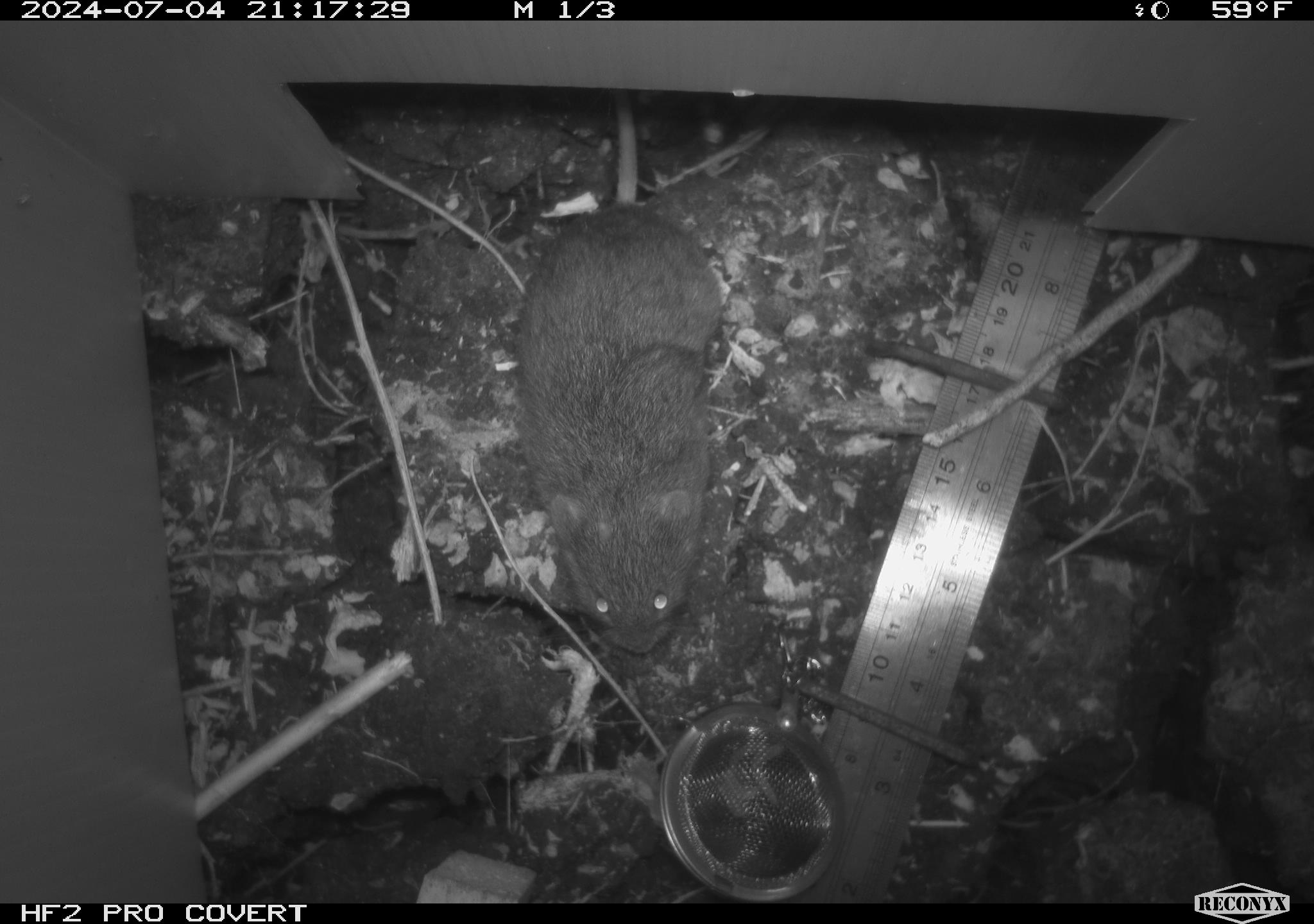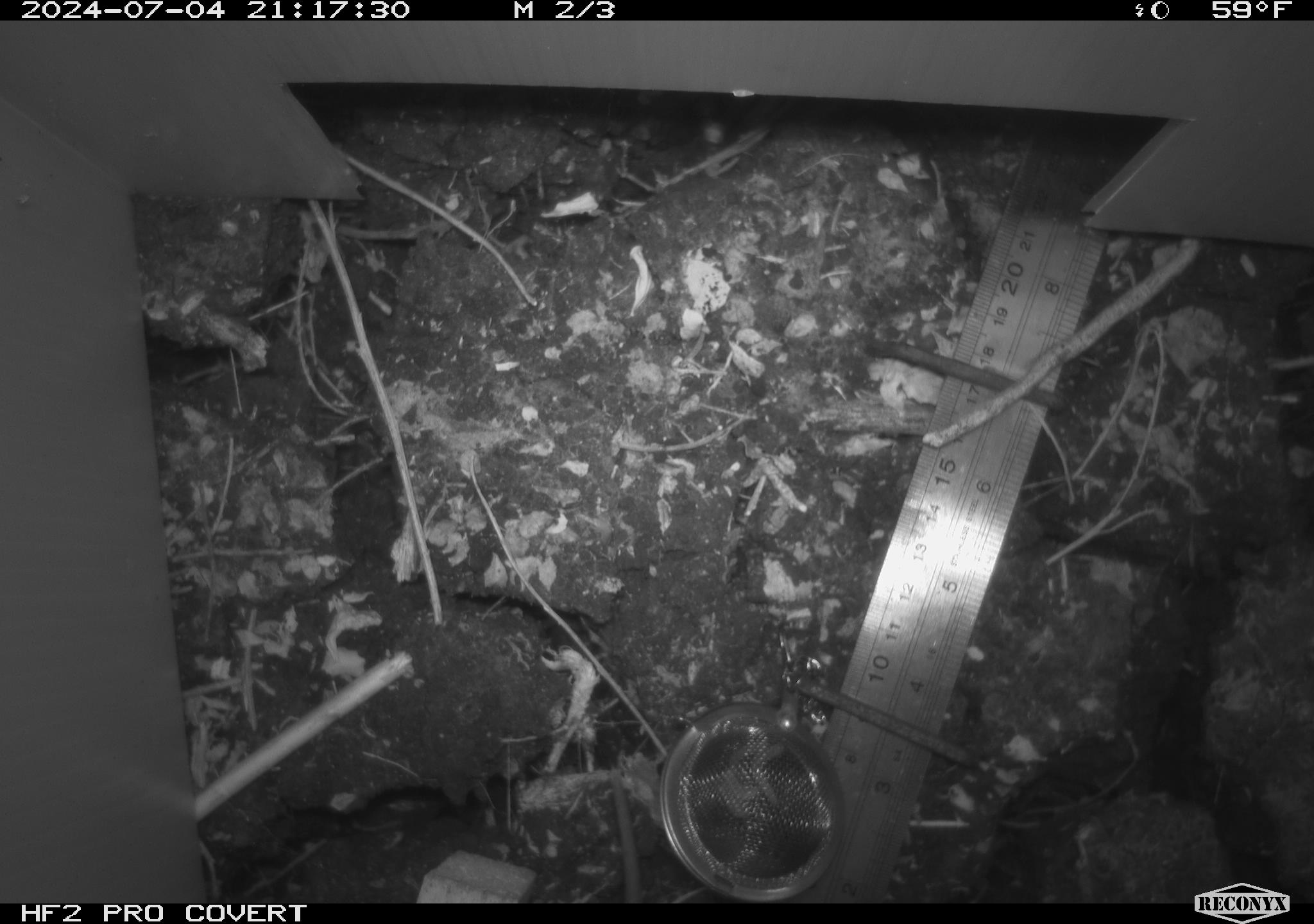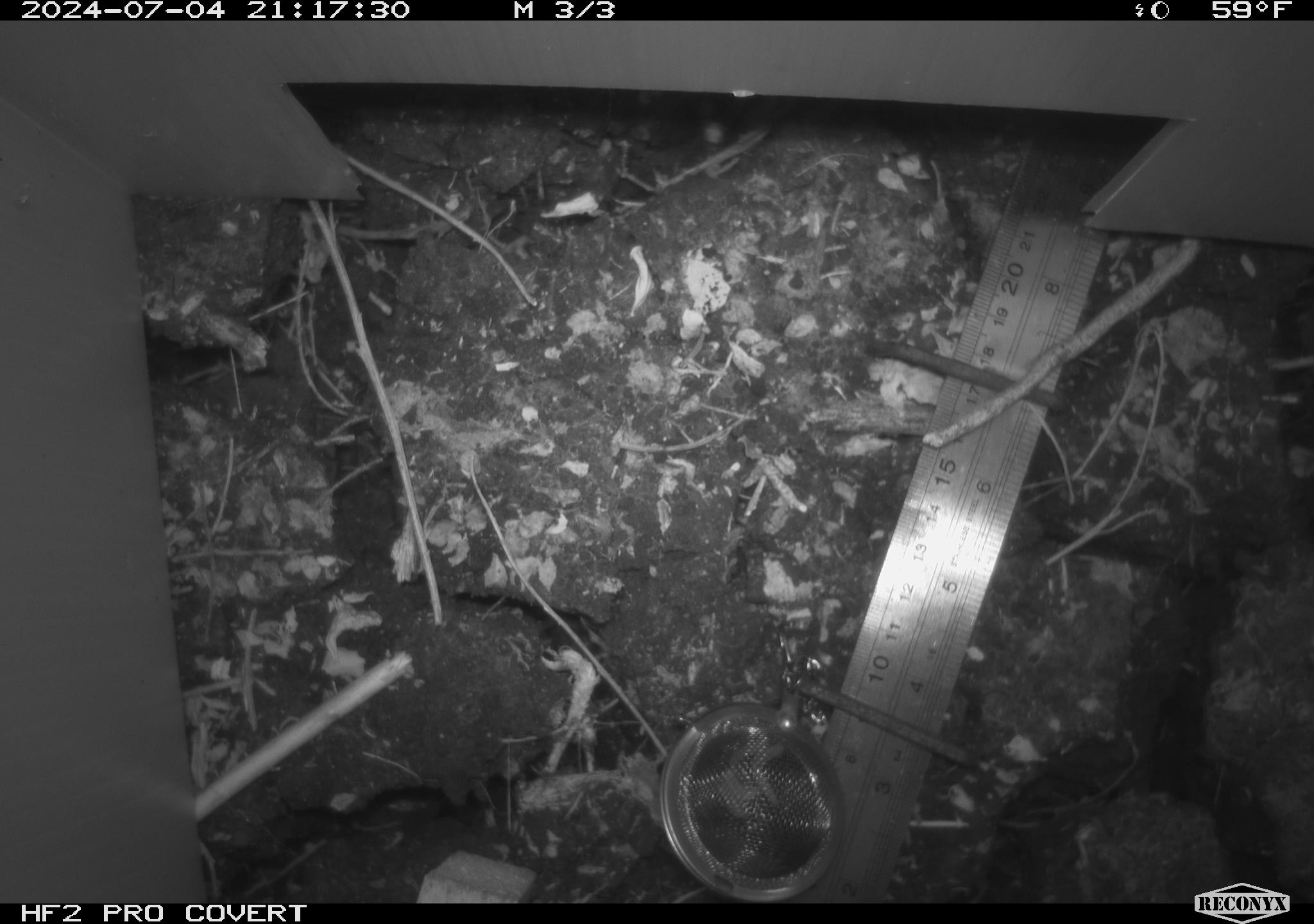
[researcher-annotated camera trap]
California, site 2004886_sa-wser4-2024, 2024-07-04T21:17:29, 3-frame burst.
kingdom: Animalia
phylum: Chordata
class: Mammalia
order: Rodentia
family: Cricetidae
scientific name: Arvicolinae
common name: voles, lemmings, and muskrats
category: arvicolinae subfamily